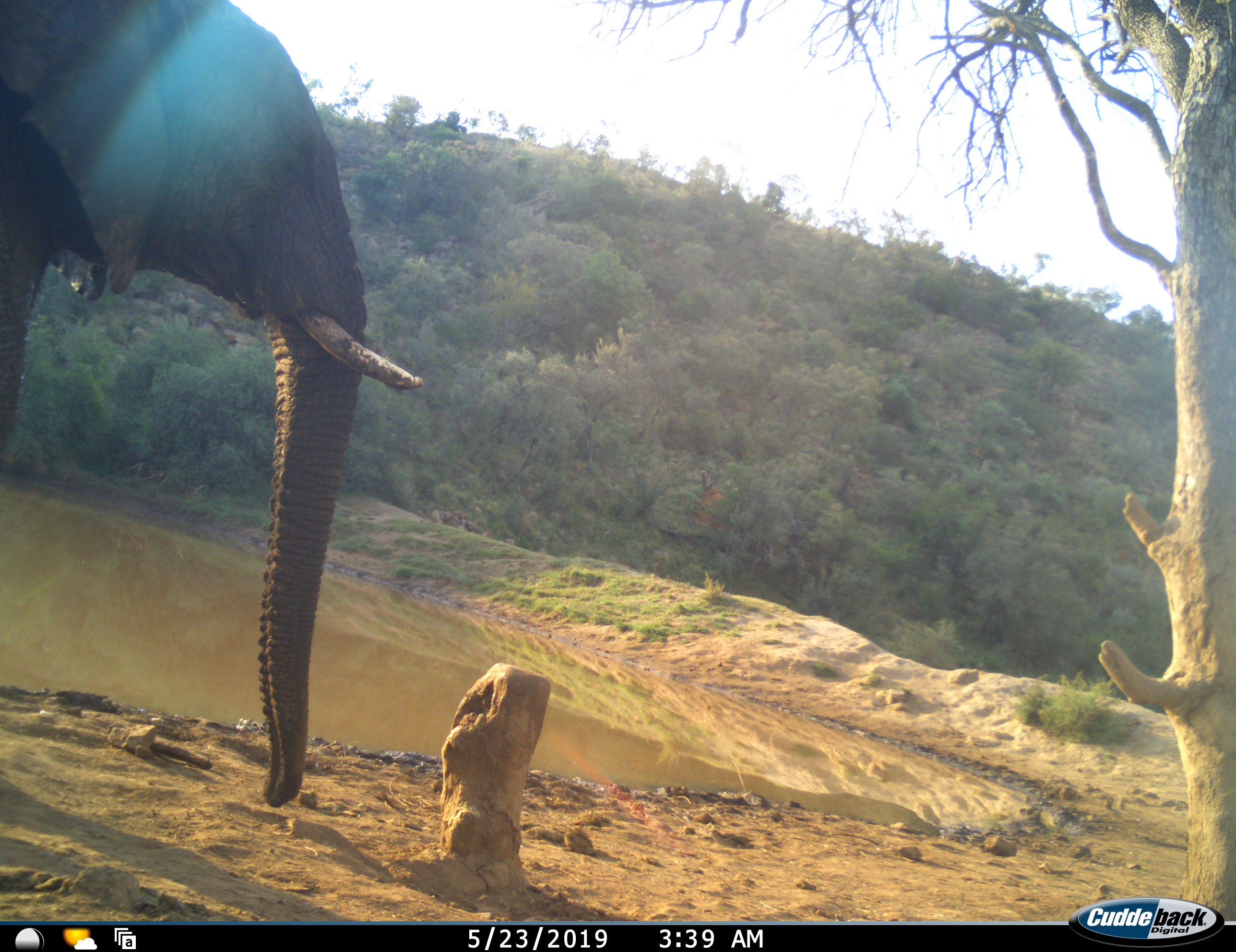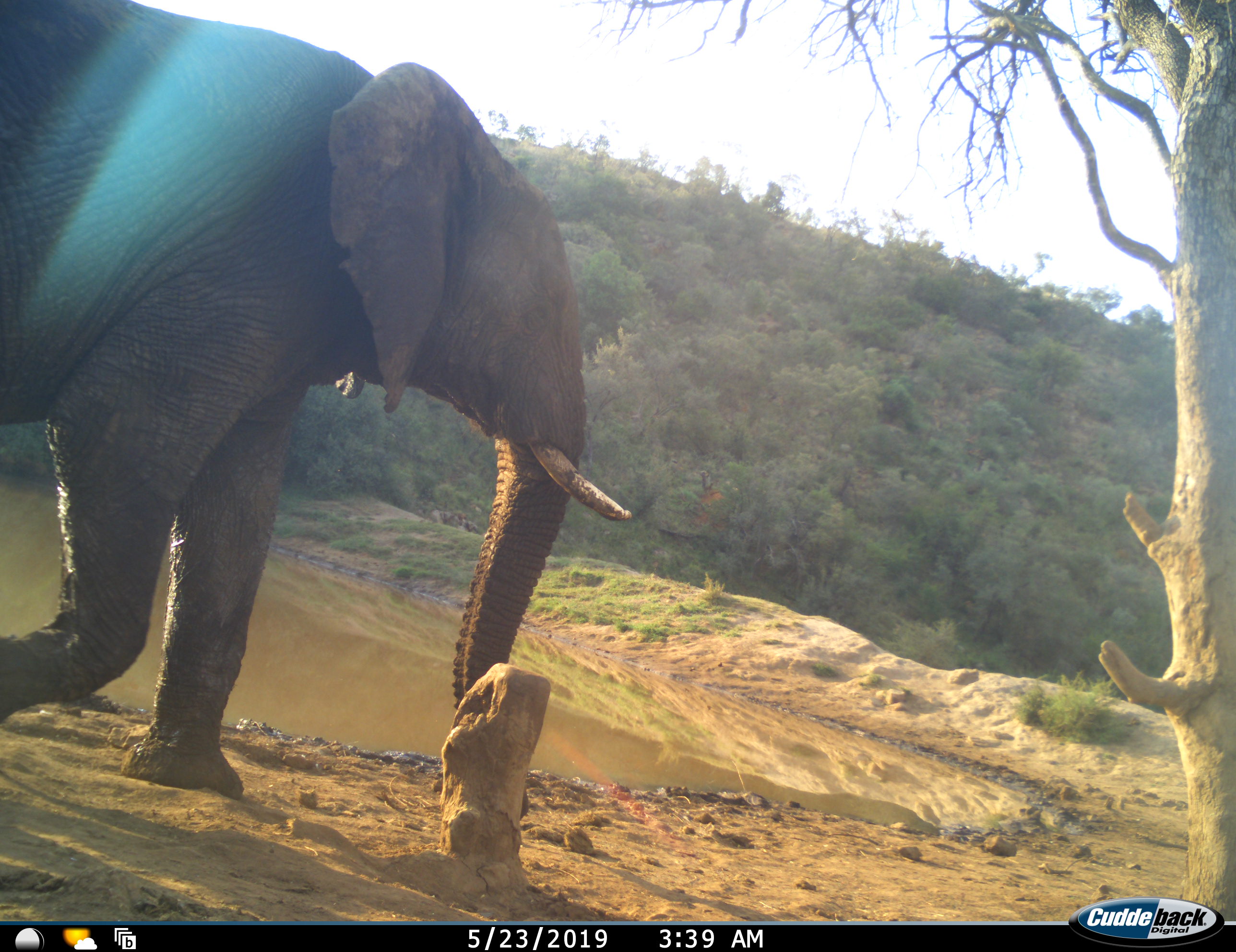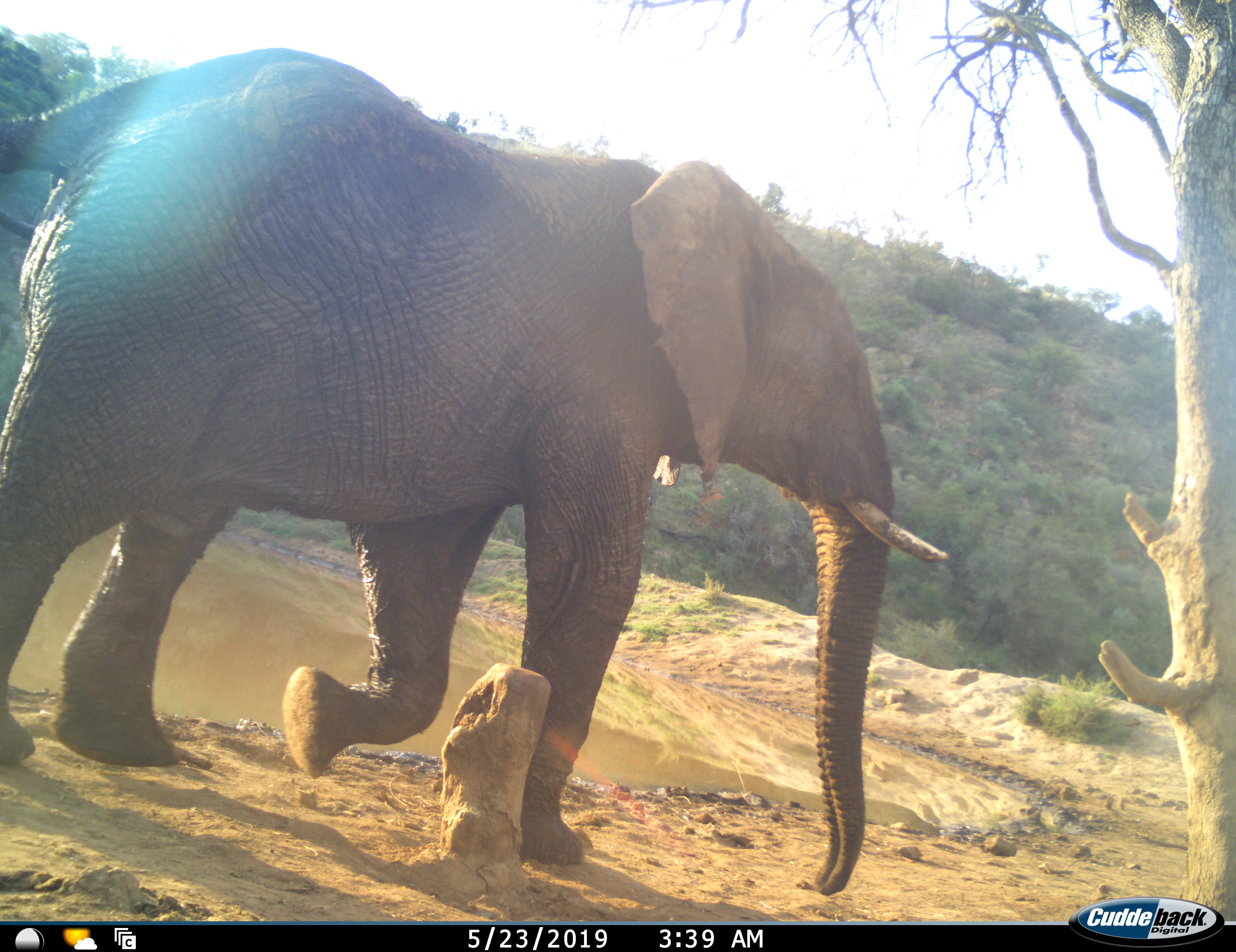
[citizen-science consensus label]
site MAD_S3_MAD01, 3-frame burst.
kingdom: Animalia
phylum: Chordata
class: Mammalia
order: Proboscidea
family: Elephantidae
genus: Loxodonta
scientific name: Loxodonta africana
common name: african bush elephant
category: elephant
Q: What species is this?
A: Elephant (african bush elephant) (Loxodonta africana).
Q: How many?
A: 1.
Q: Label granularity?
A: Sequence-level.